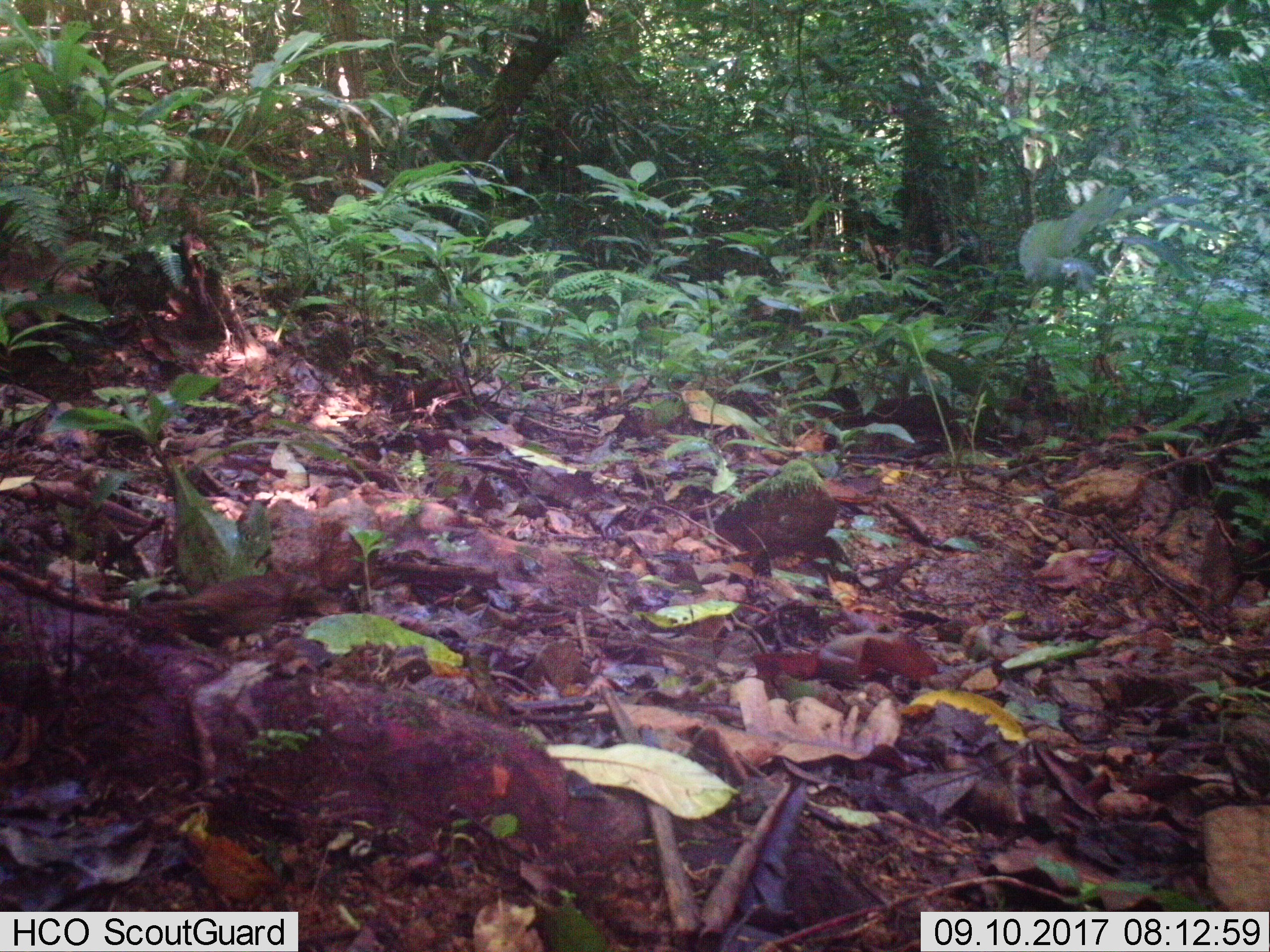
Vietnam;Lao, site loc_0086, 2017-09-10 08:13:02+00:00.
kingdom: Animalia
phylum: Chordata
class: Aves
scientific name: Aves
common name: bird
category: unidentified bird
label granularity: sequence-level